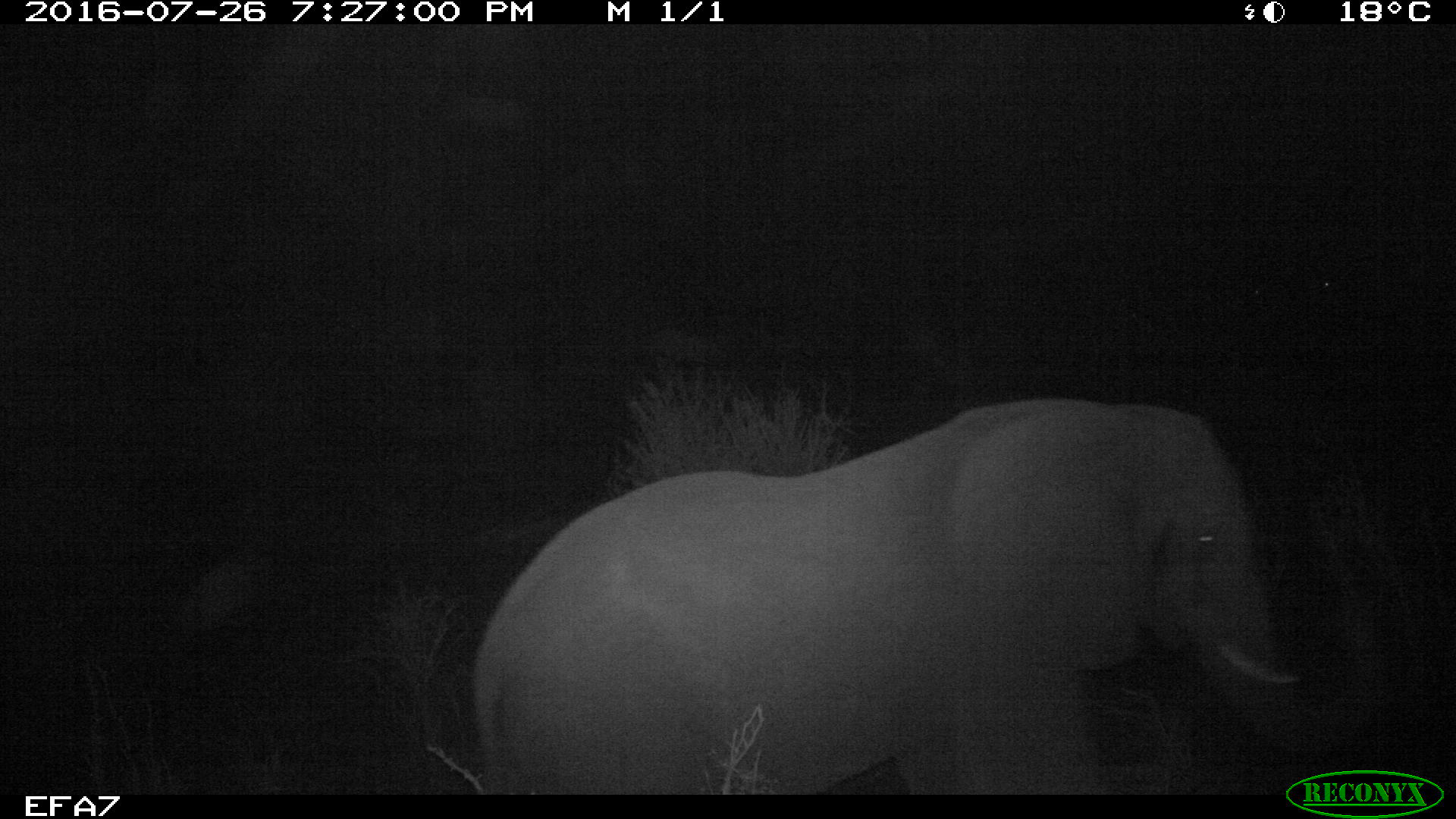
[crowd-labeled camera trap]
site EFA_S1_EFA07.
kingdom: Animalia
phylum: Chordata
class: Mammalia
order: Proboscidea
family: Elephantidae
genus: Loxodonta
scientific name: Loxodonta africana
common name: african bush elephant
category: elephant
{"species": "elephant (african bush elephant) (Loxodonta africana)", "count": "1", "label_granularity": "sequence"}